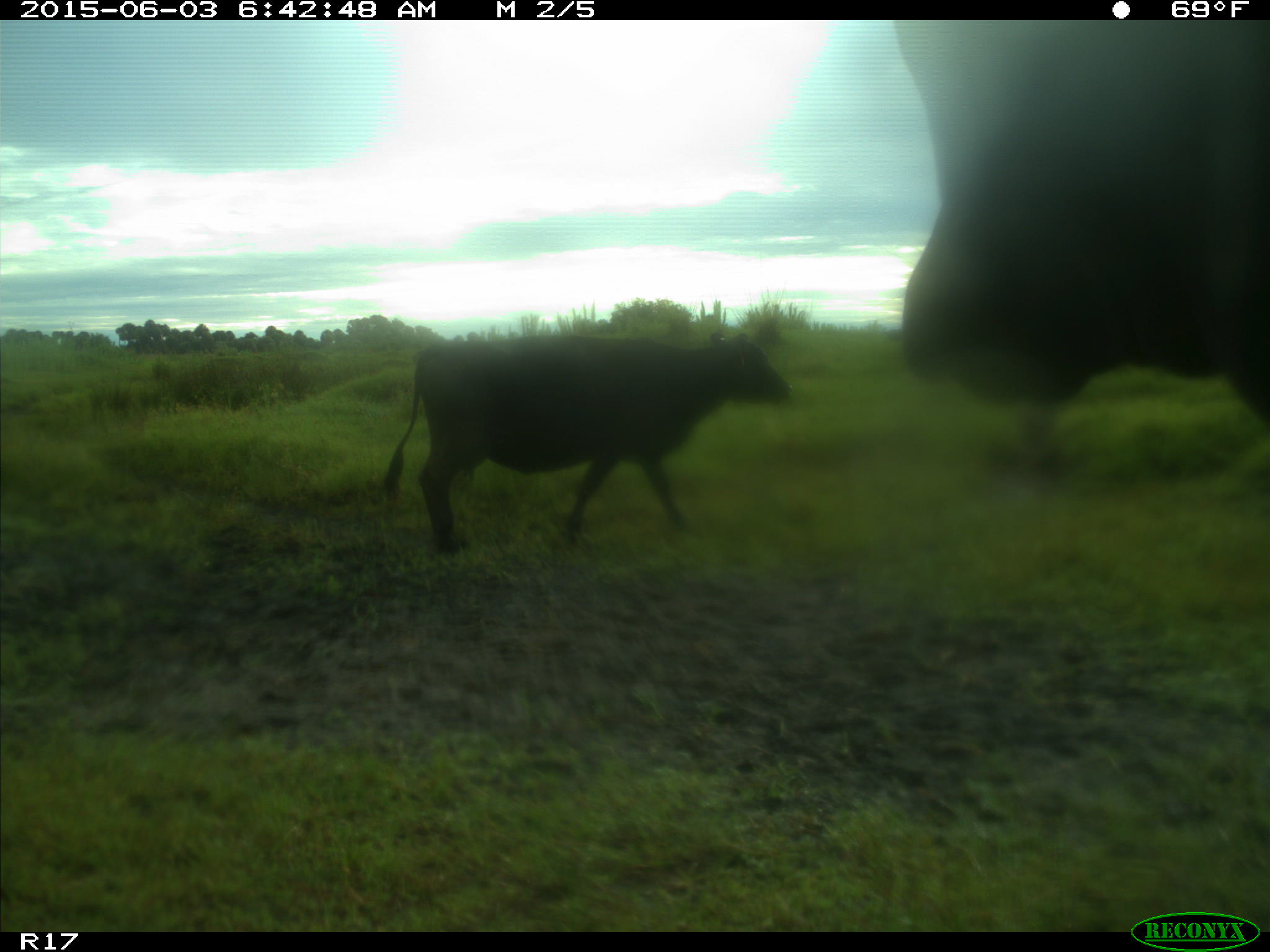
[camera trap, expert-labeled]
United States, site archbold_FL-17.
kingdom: Animalia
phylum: Chordata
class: Mammalia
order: Artiodactyla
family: Bovidae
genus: Bos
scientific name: Bos taurus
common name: domestic cow